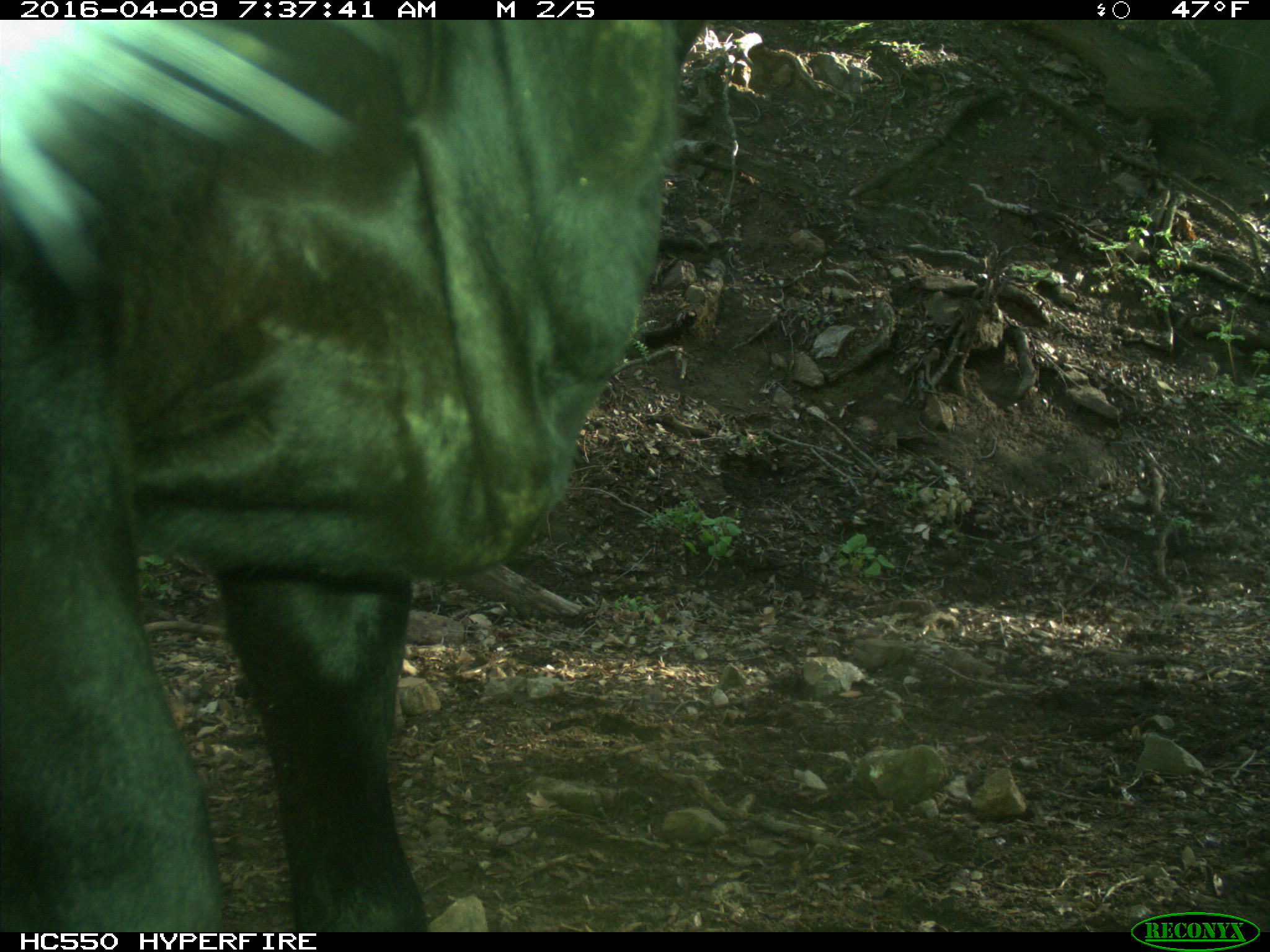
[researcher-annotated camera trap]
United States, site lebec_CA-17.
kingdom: Animalia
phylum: Chordata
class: Mammalia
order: Artiodactyla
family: Bovidae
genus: Bos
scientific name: Bos taurus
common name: domestic cow